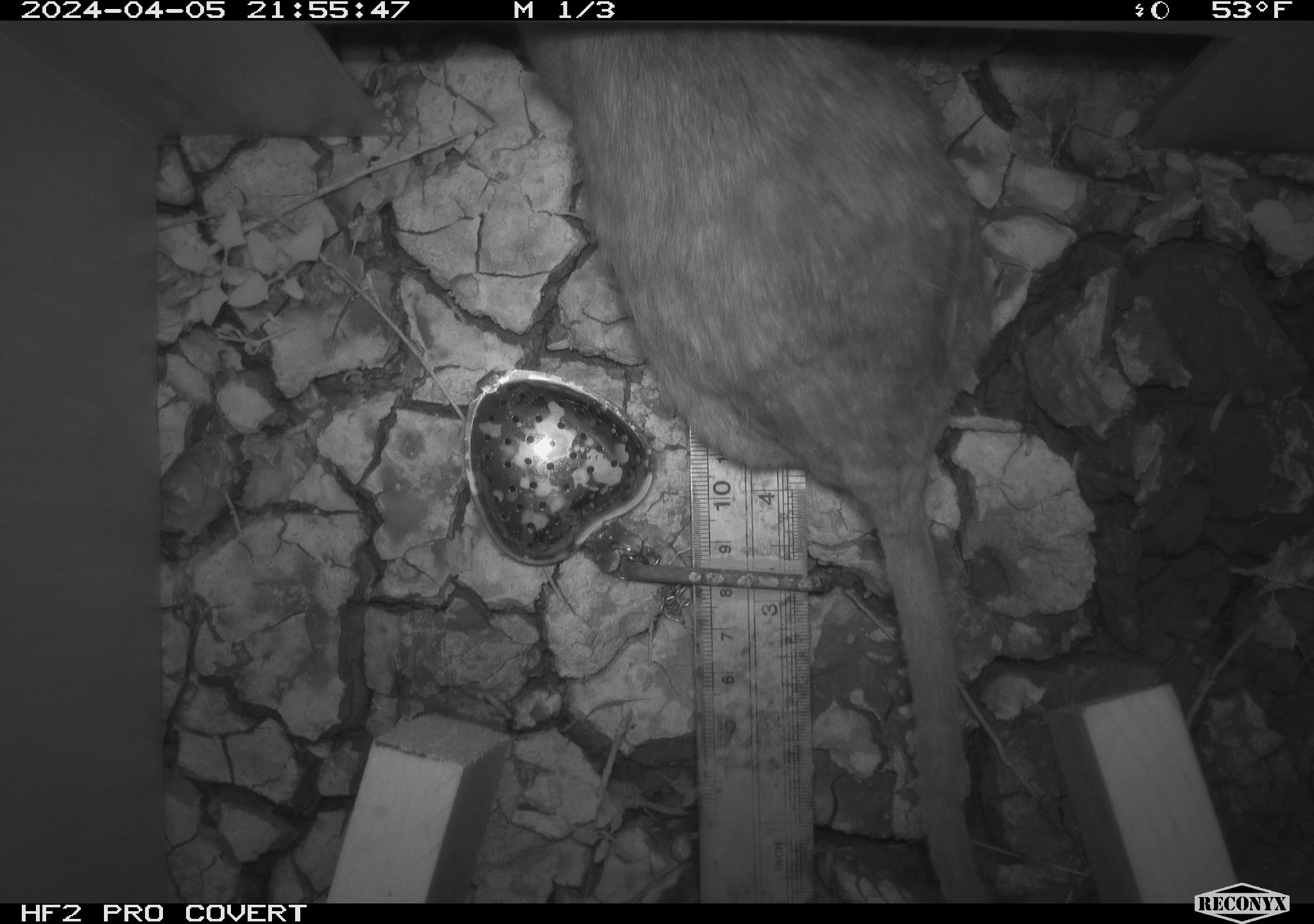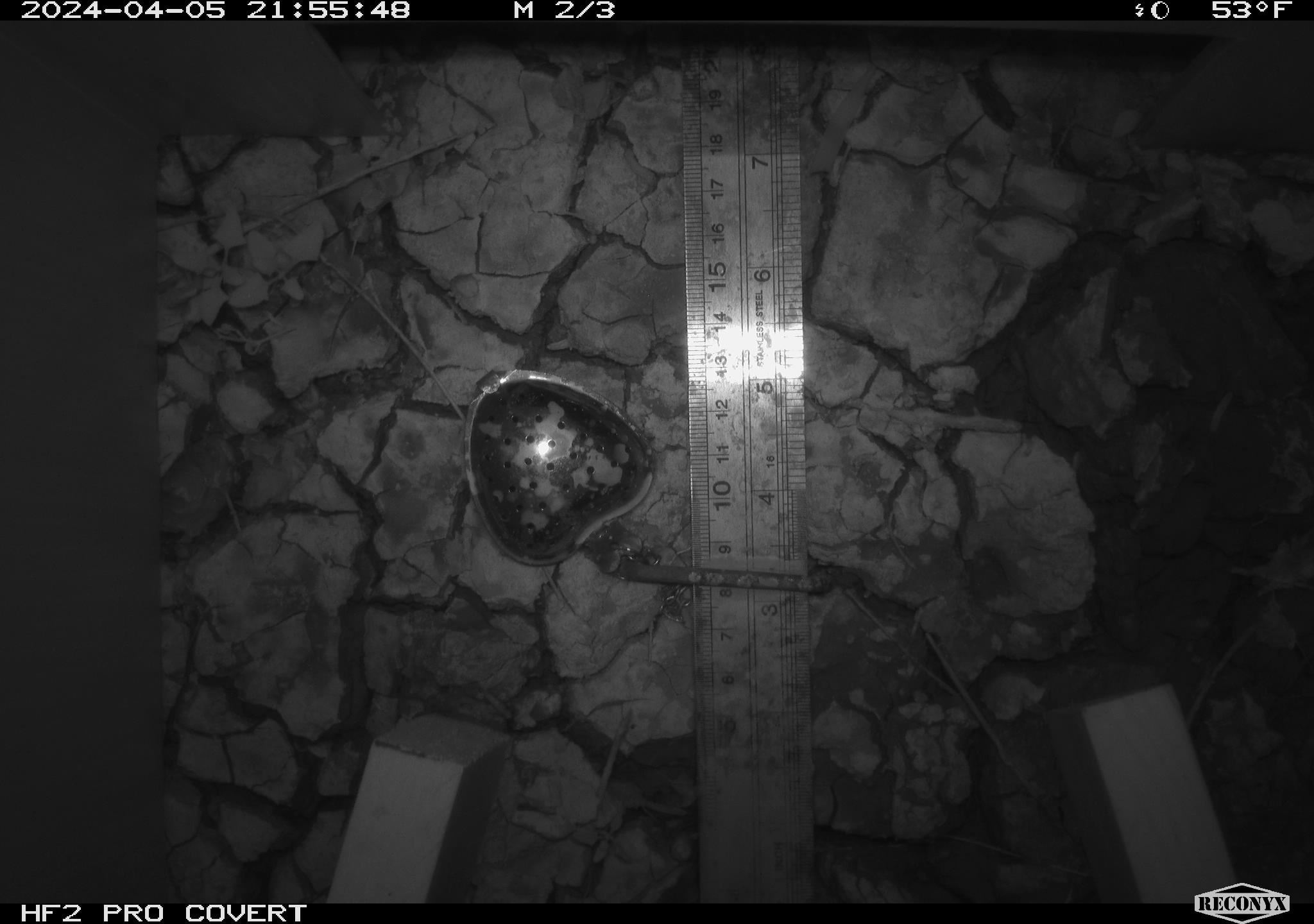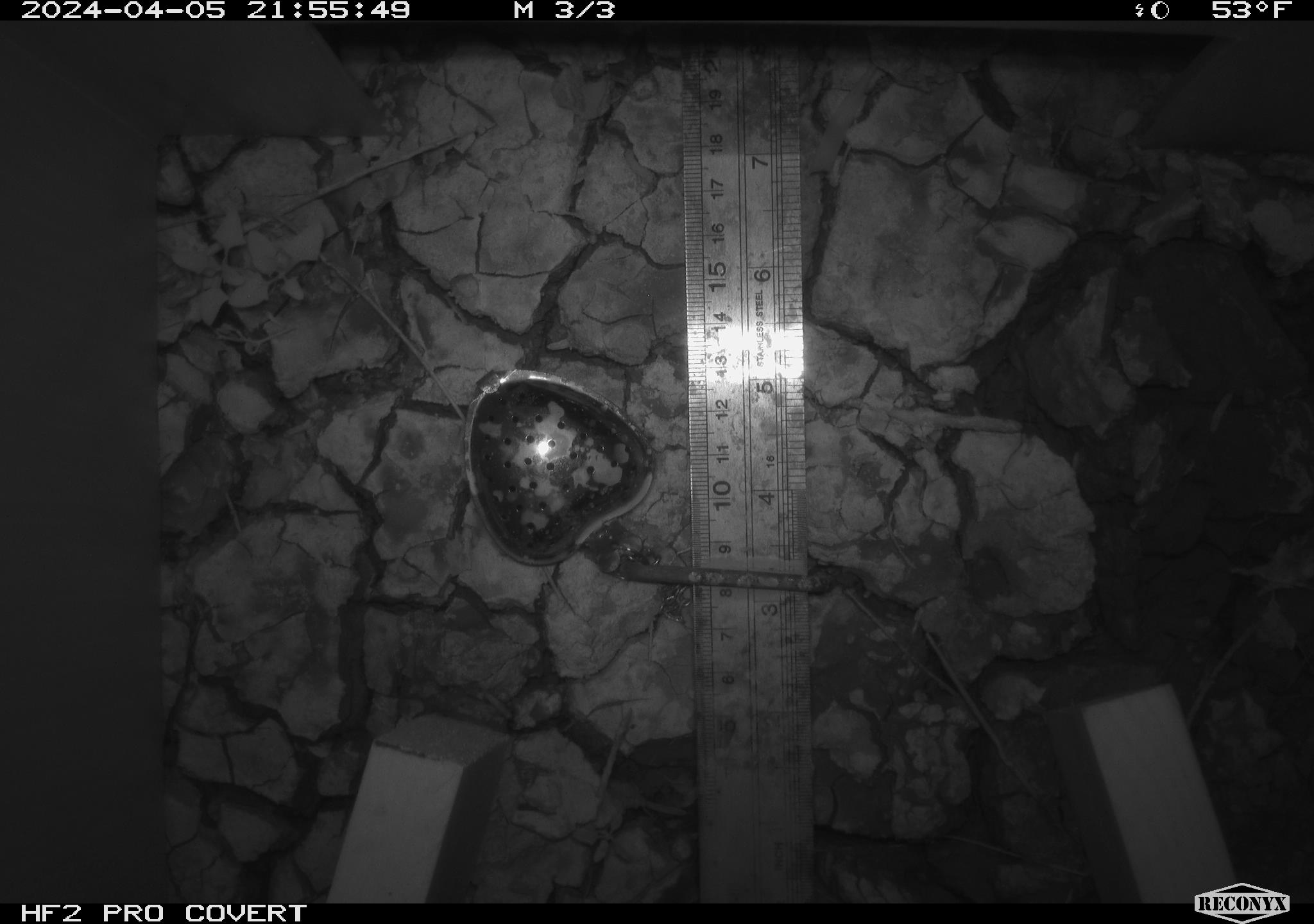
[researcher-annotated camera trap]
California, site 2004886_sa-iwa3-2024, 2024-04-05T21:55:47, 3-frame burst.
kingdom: Animalia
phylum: Chordata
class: Mammalia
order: Rodentia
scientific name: Rodentia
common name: woodrat or rat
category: woodrat or rat species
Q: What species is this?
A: Woodrat or rat species (woodrat or rat) (Rodentia).